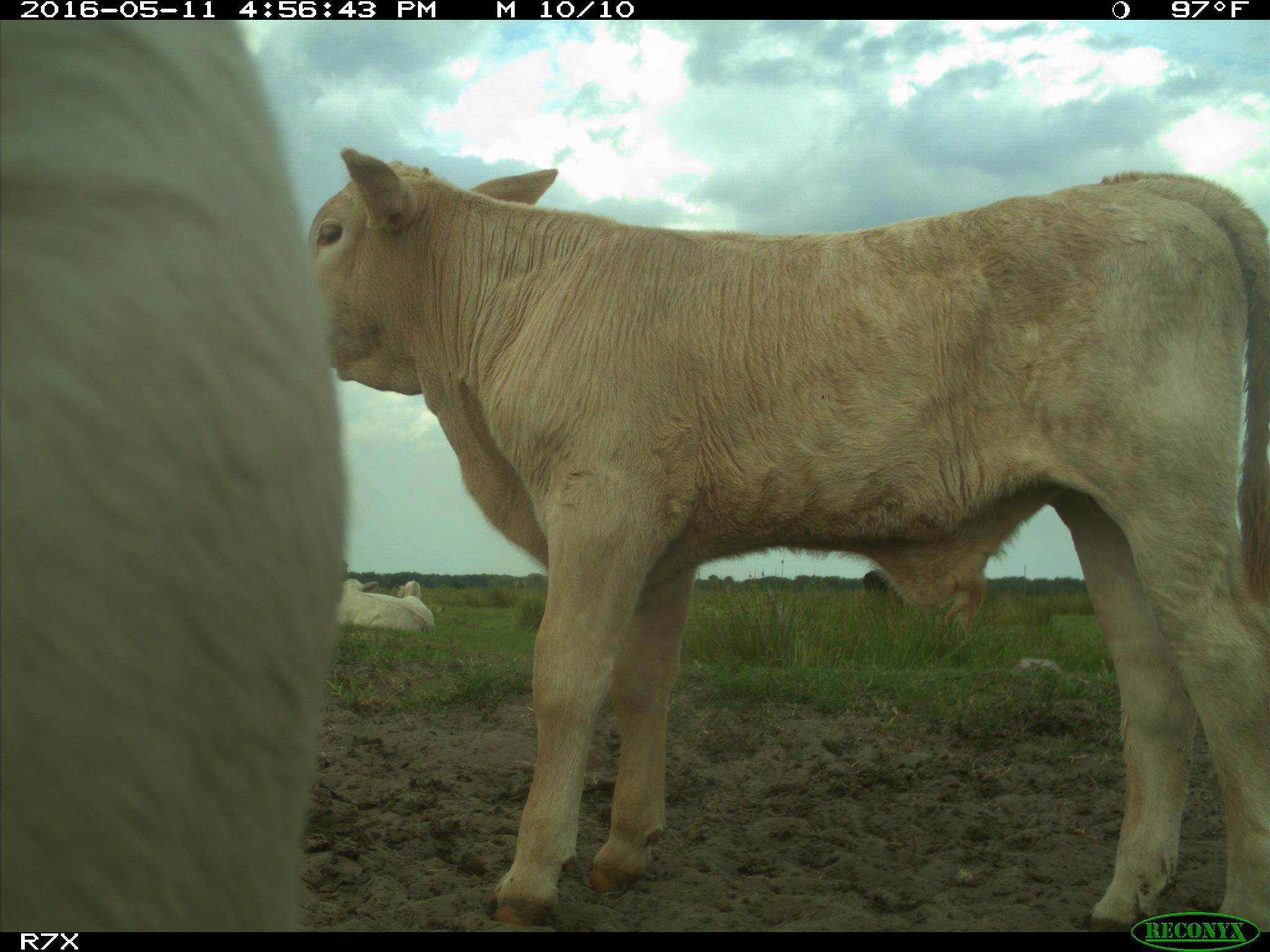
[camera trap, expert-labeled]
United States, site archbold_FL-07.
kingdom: Animalia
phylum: Chordata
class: Mammalia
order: Artiodactyla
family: Bovidae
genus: Bos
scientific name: Bos taurus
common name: domestic cow